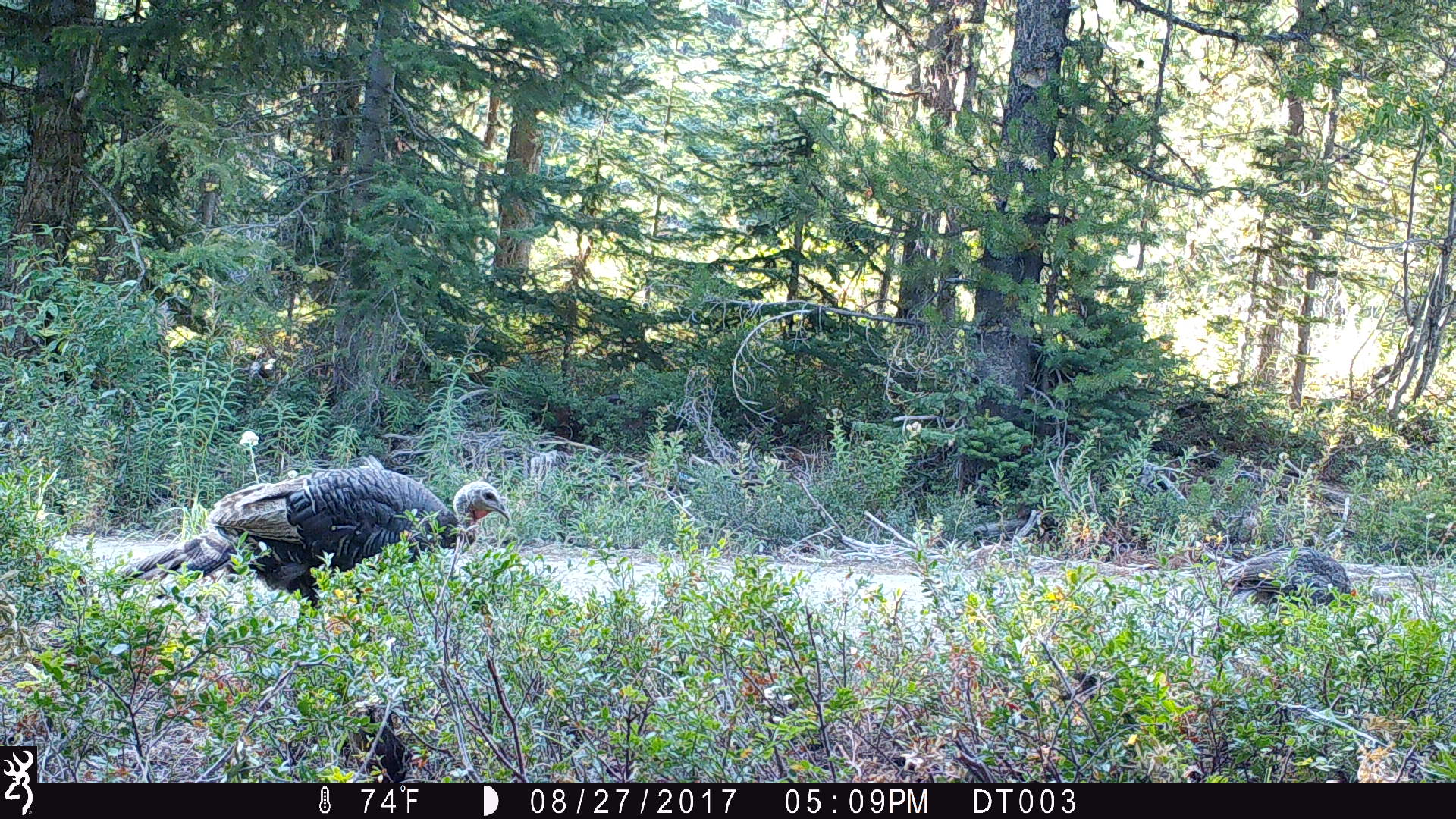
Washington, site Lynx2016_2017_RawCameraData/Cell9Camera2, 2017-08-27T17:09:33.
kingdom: Animalia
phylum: Chordata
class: Aves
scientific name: Aves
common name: birds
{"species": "Aves (birds)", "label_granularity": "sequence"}